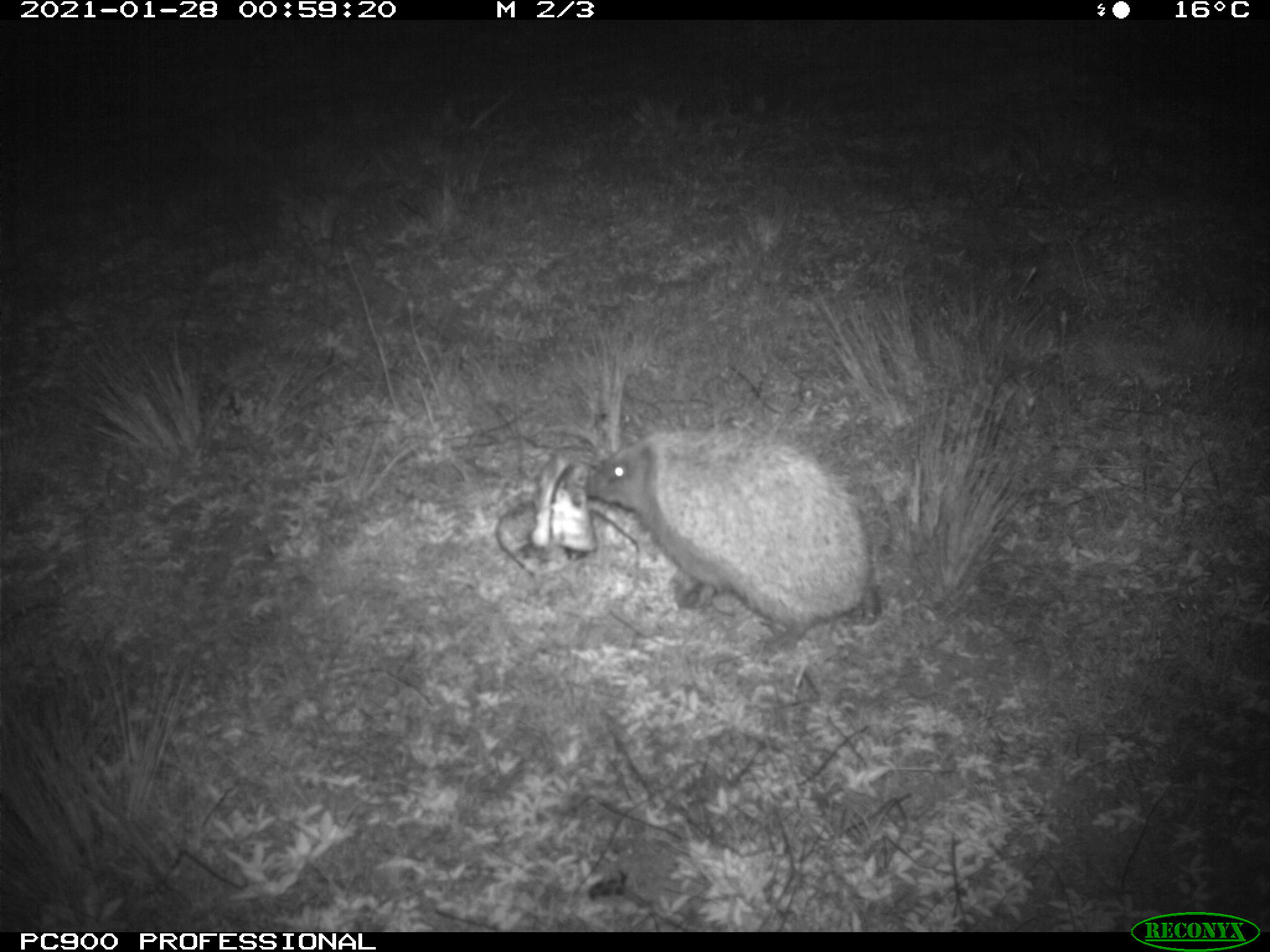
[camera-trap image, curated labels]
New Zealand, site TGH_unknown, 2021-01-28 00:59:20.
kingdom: Animalia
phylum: Chordata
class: Mammalia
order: Eulipotyphla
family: Erinaceidae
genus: Erinaceus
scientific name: Erinaceus europaeus europaeus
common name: european hedgehog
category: hedgehog